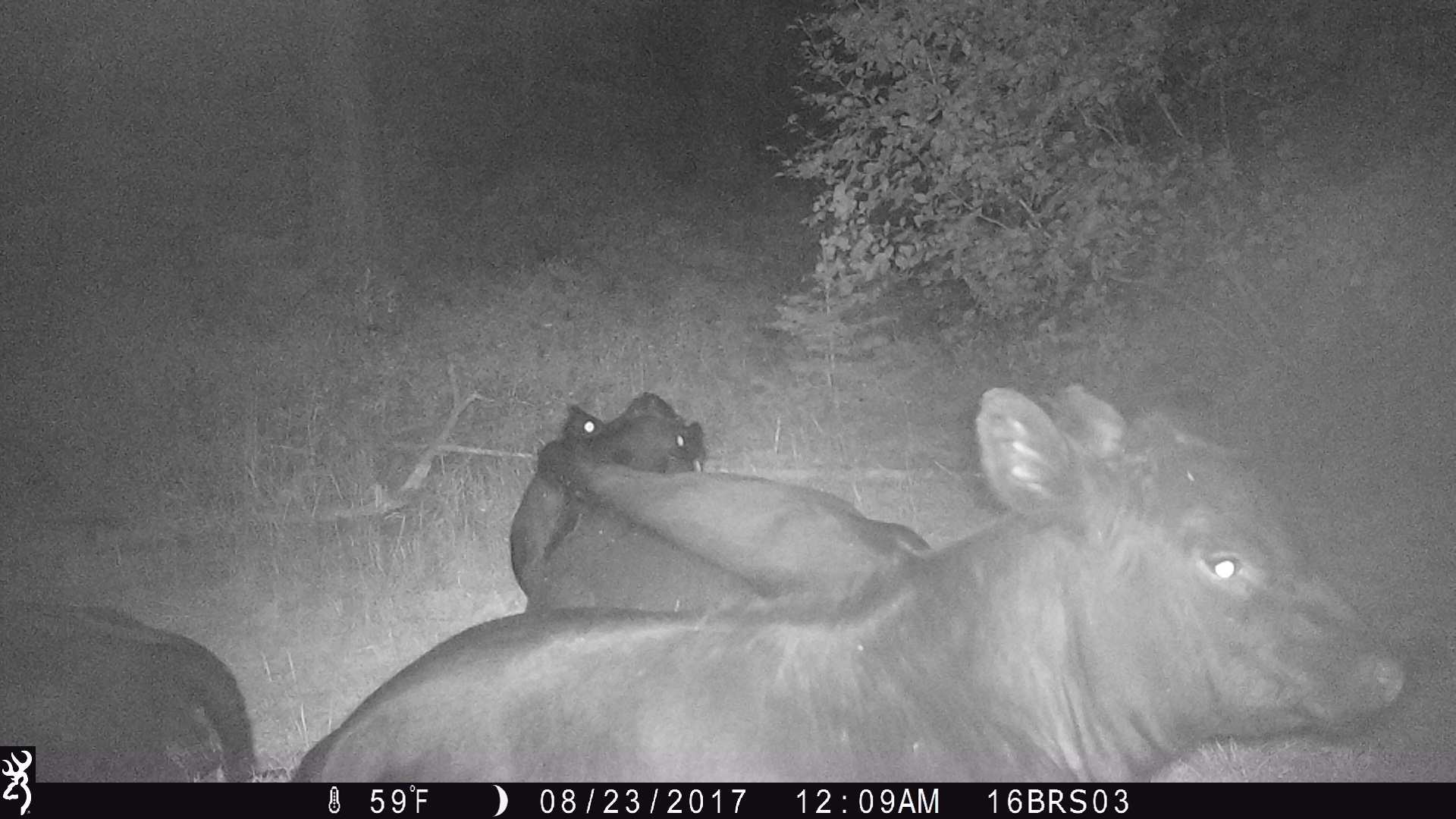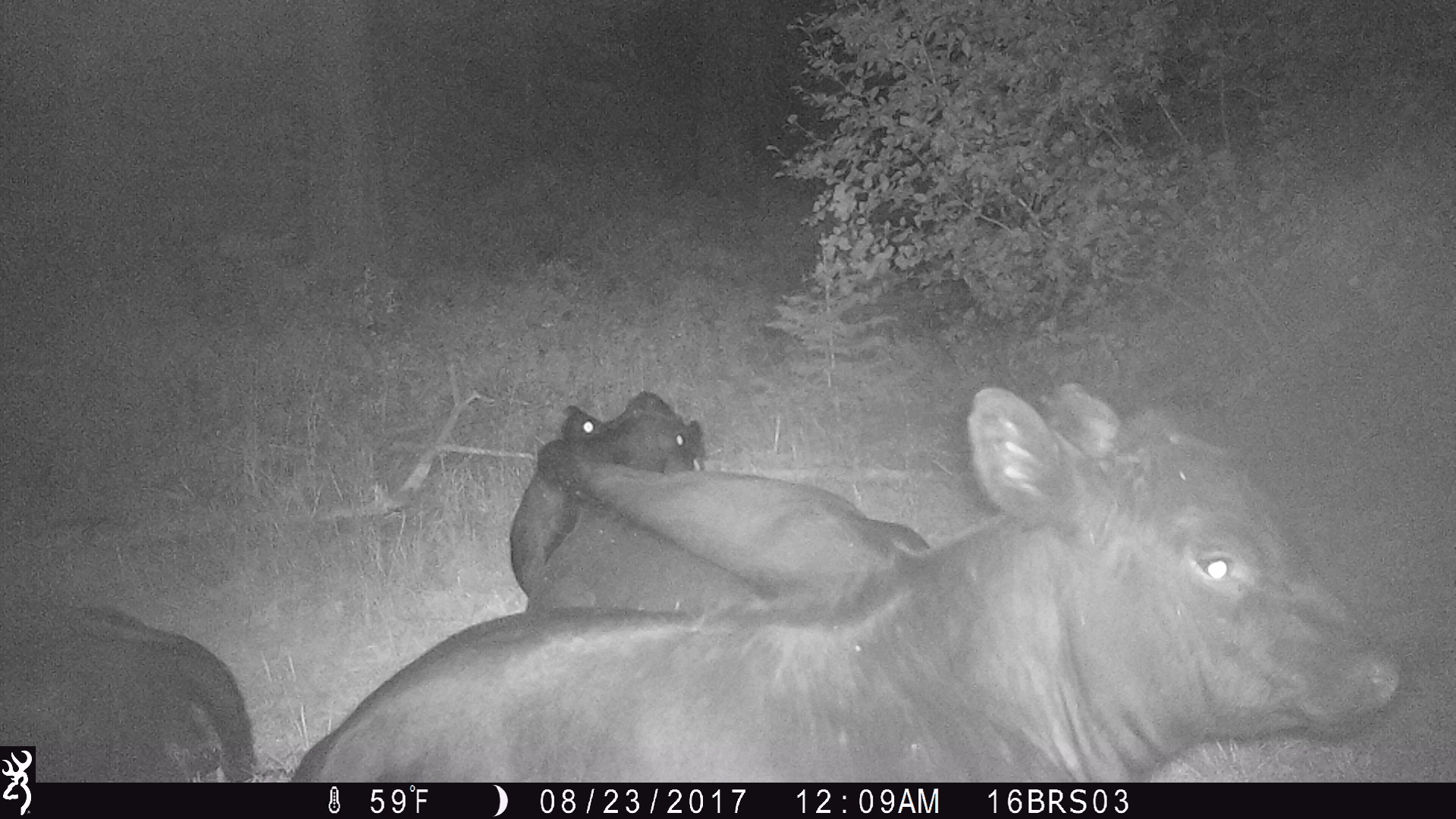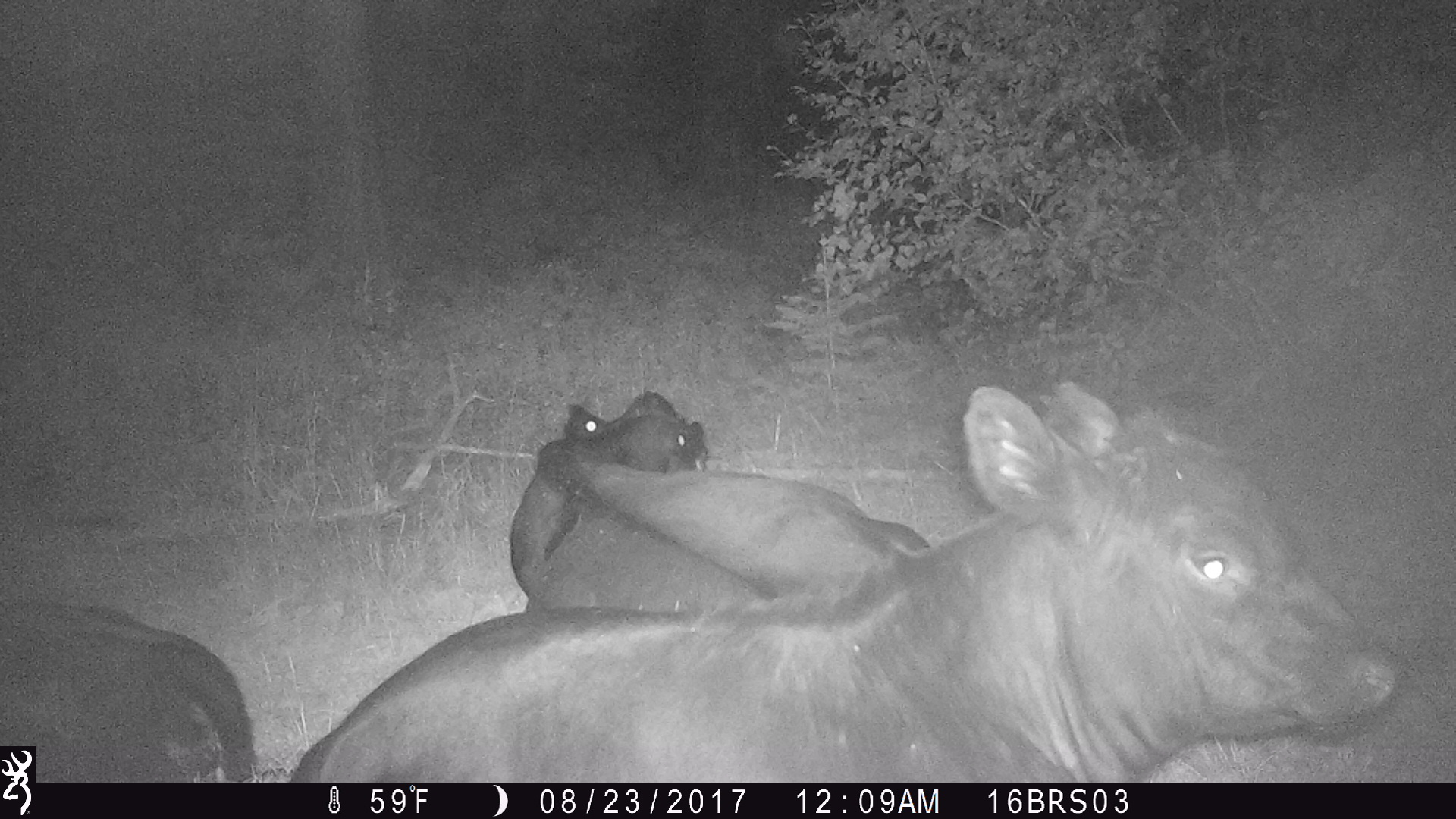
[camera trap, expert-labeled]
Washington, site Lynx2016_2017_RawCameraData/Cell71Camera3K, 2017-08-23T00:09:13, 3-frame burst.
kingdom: Animalia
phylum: Chordata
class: Mammalia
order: Artiodactyla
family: Bovidae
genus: Bos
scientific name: Bos taurus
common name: domestic cattle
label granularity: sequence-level